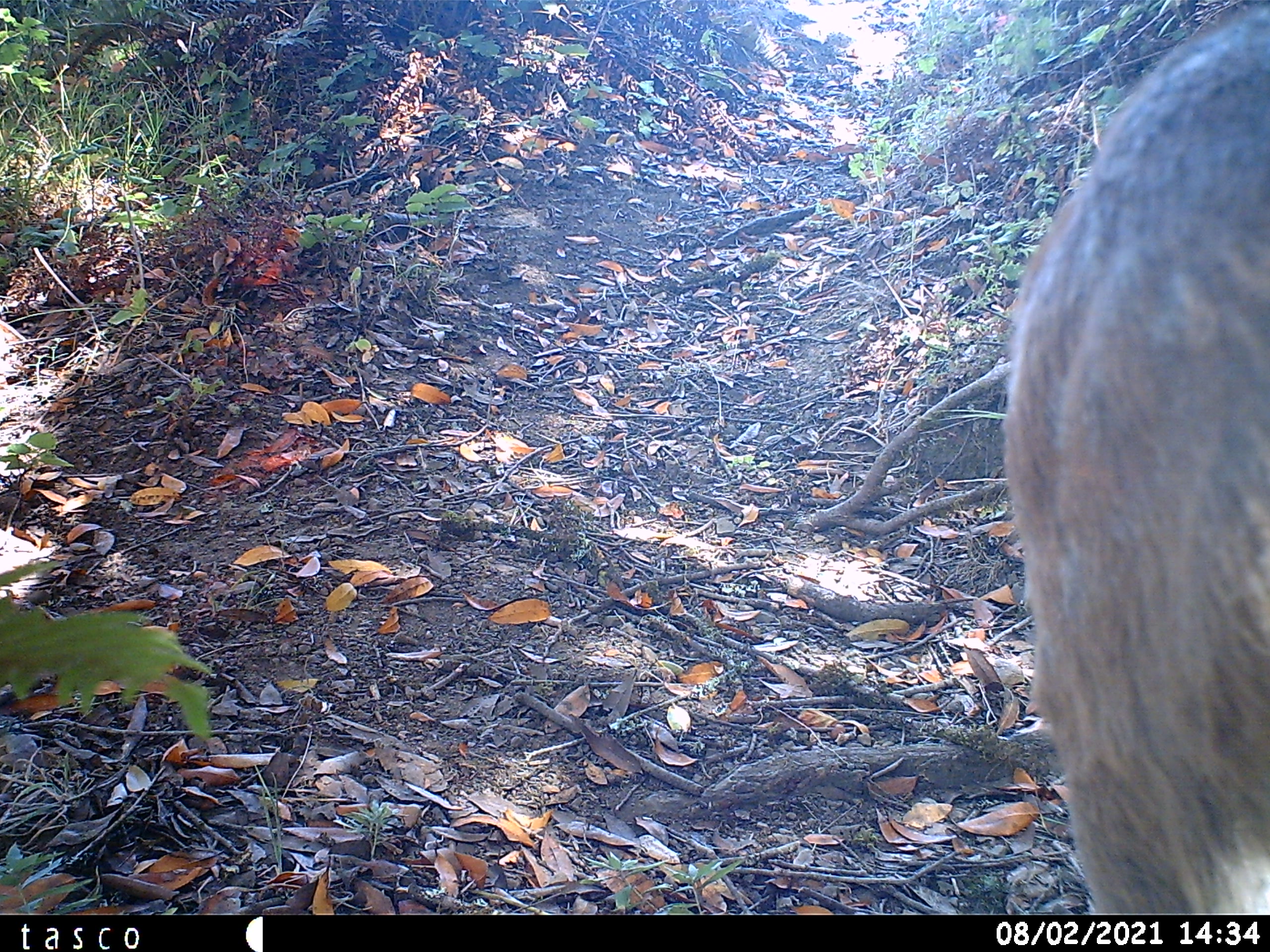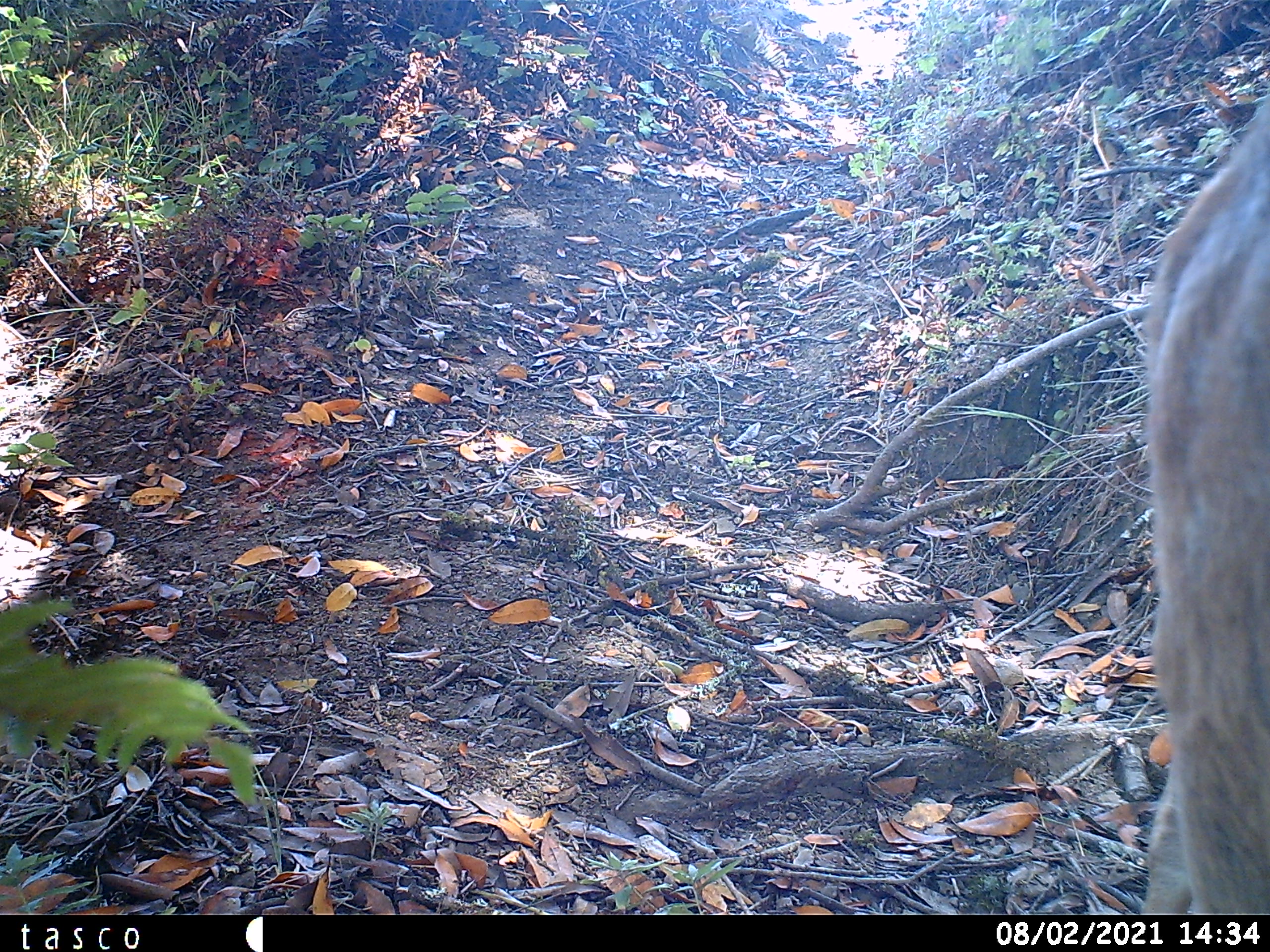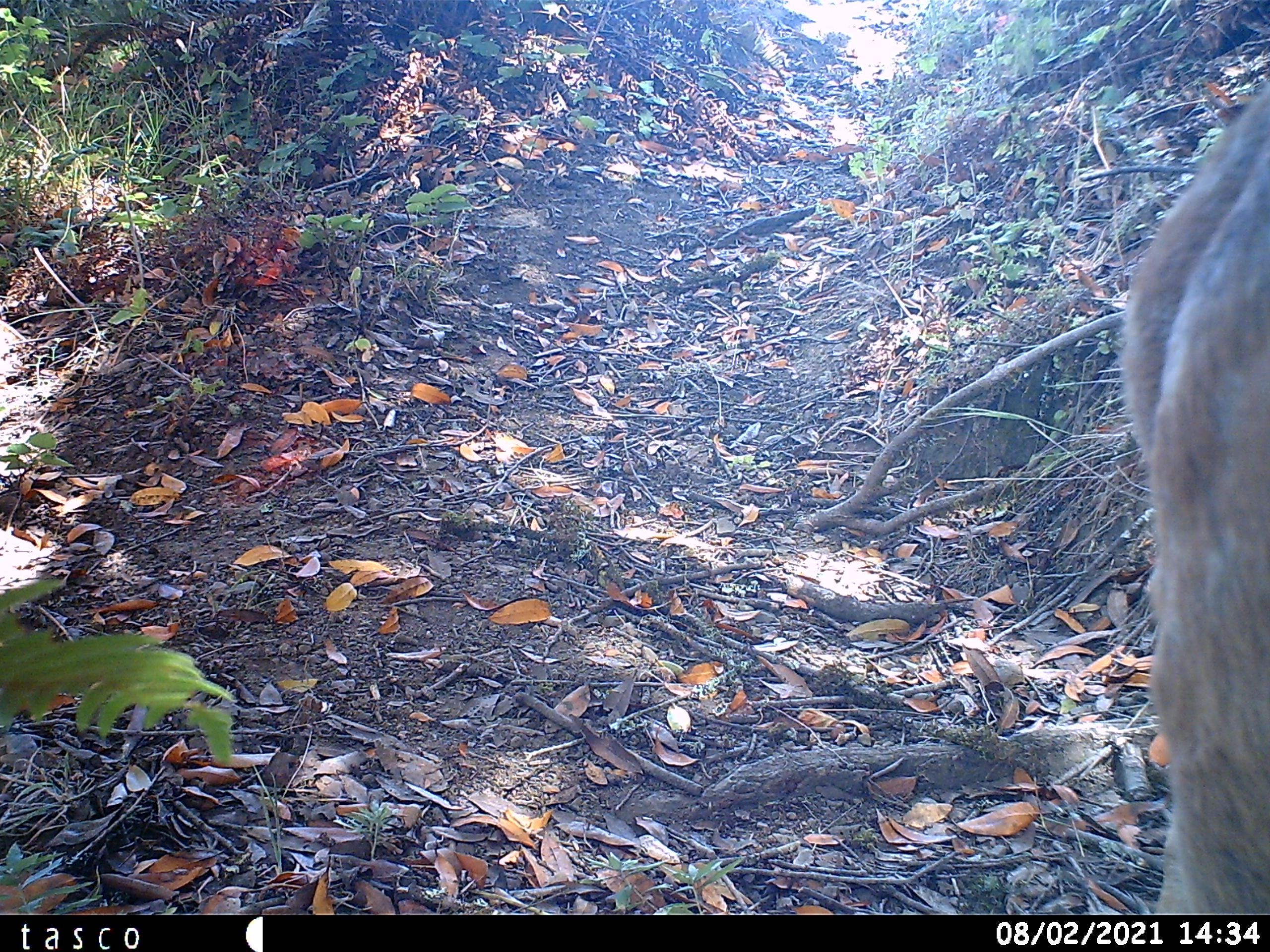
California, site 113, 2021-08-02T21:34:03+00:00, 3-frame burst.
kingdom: Animalia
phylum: Chordata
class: Mammalia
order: Artiodactyla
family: Cervidae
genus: Odocoileus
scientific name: Odocoileus hemionus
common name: mule deer